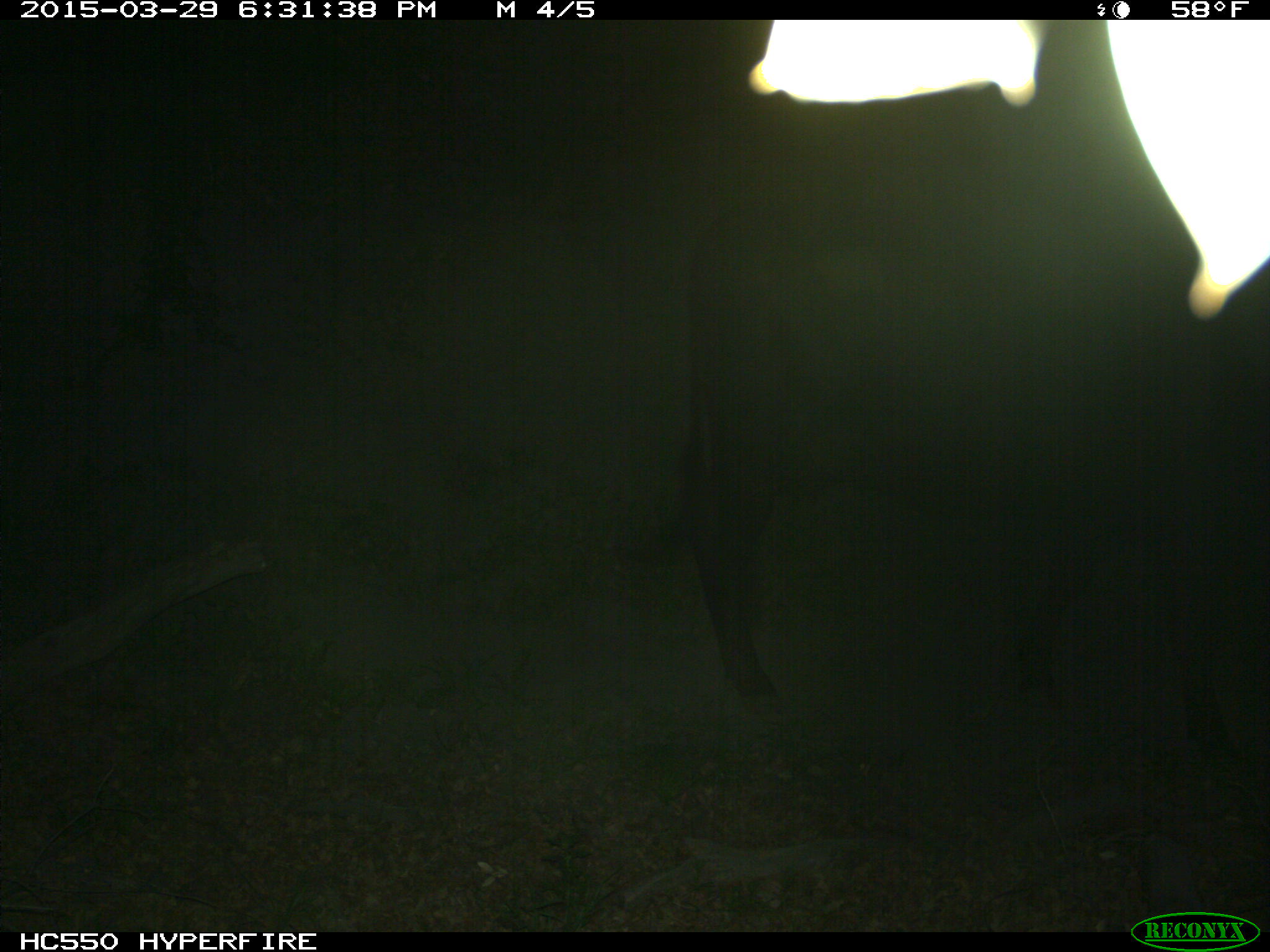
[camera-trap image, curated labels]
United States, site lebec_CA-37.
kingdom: Animalia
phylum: Chordata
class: Mammalia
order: Artiodactyla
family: Bovidae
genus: Bos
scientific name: Bos taurus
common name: domestic cow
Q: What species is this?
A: Bos taurus (domestic cow).